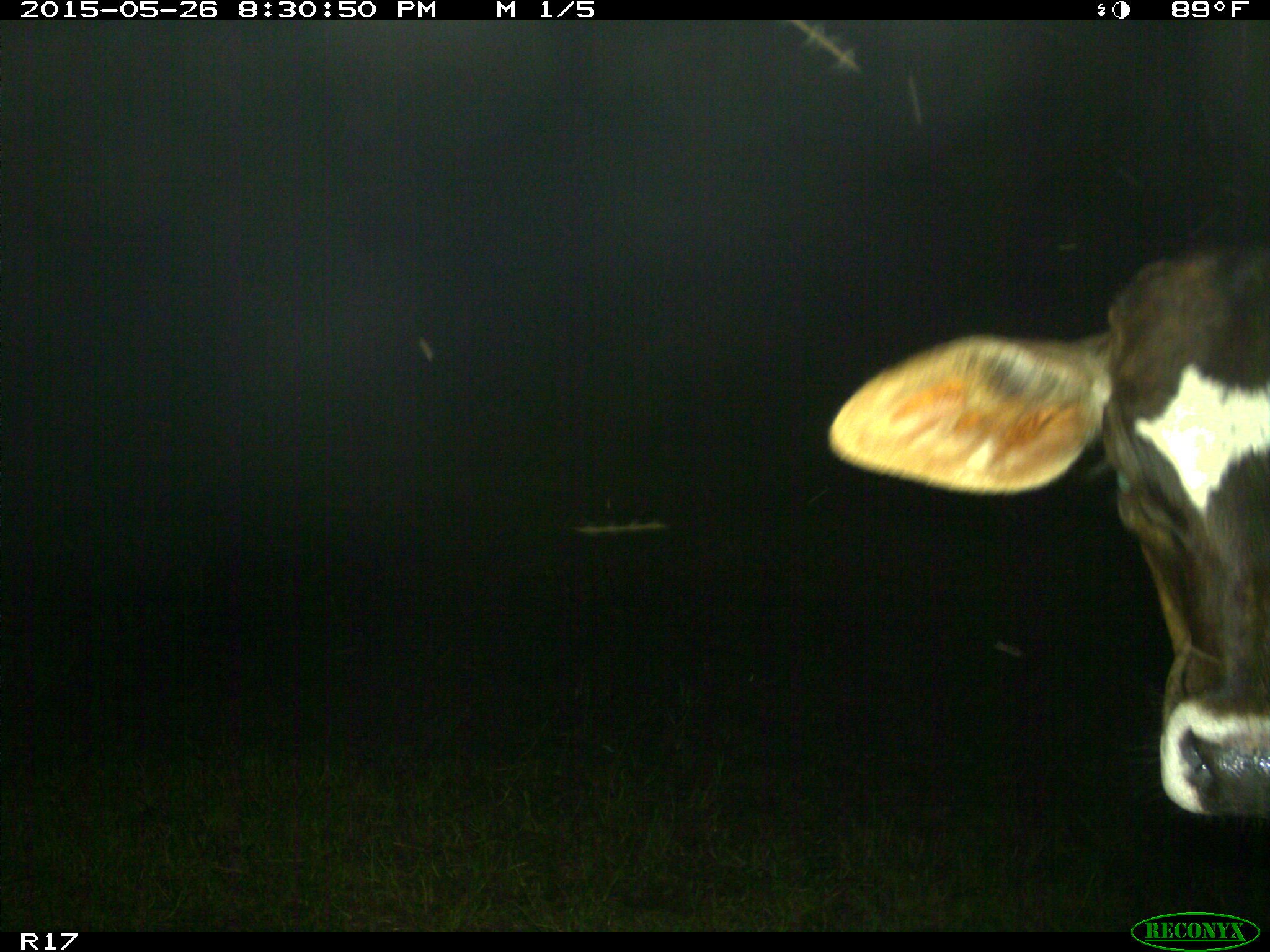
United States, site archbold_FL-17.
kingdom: Animalia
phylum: Chordata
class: Mammalia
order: Artiodactyla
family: Bovidae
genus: Bos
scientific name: Bos taurus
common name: domestic cow